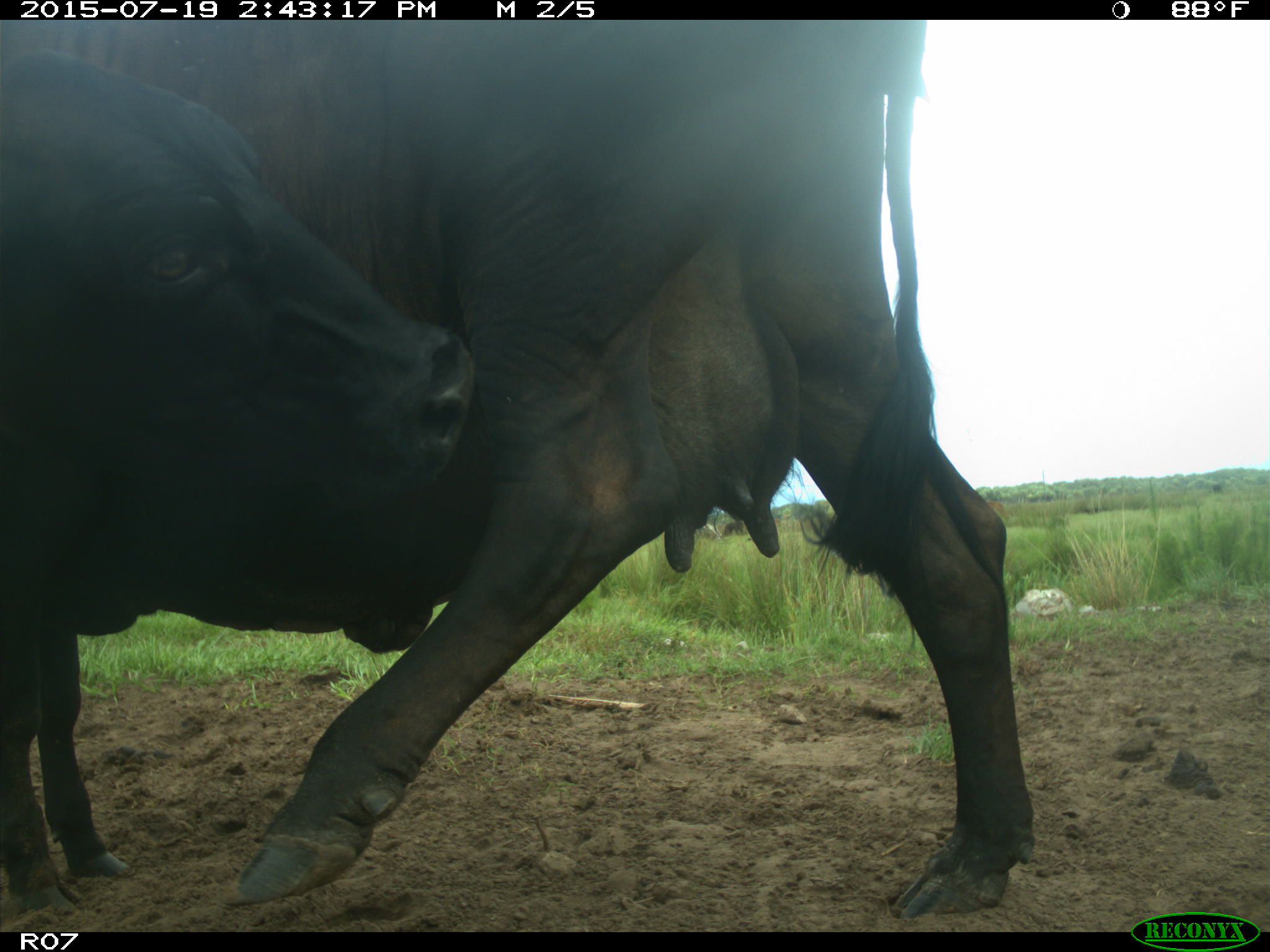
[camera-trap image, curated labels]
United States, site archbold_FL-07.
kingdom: Animalia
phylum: Chordata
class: Mammalia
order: Artiodactyla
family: Bovidae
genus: Bos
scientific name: Bos taurus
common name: domestic cow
Bos taurus (domestic cow).